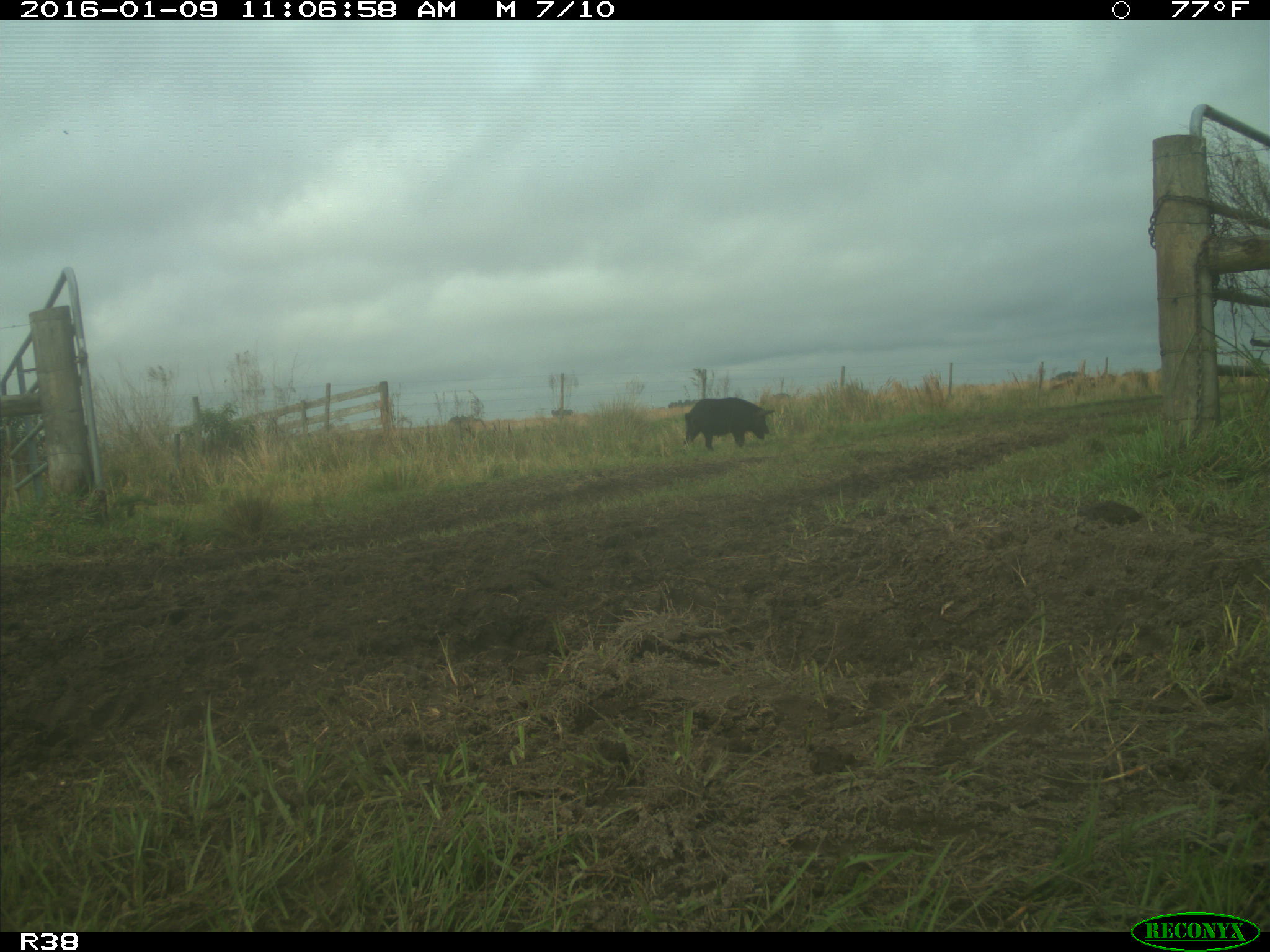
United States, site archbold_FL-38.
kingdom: Animalia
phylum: Chordata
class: Mammalia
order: Artiodactyla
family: Suidae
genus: Sus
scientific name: Sus scrofa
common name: wild boar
Sus scrofa (wild boar).